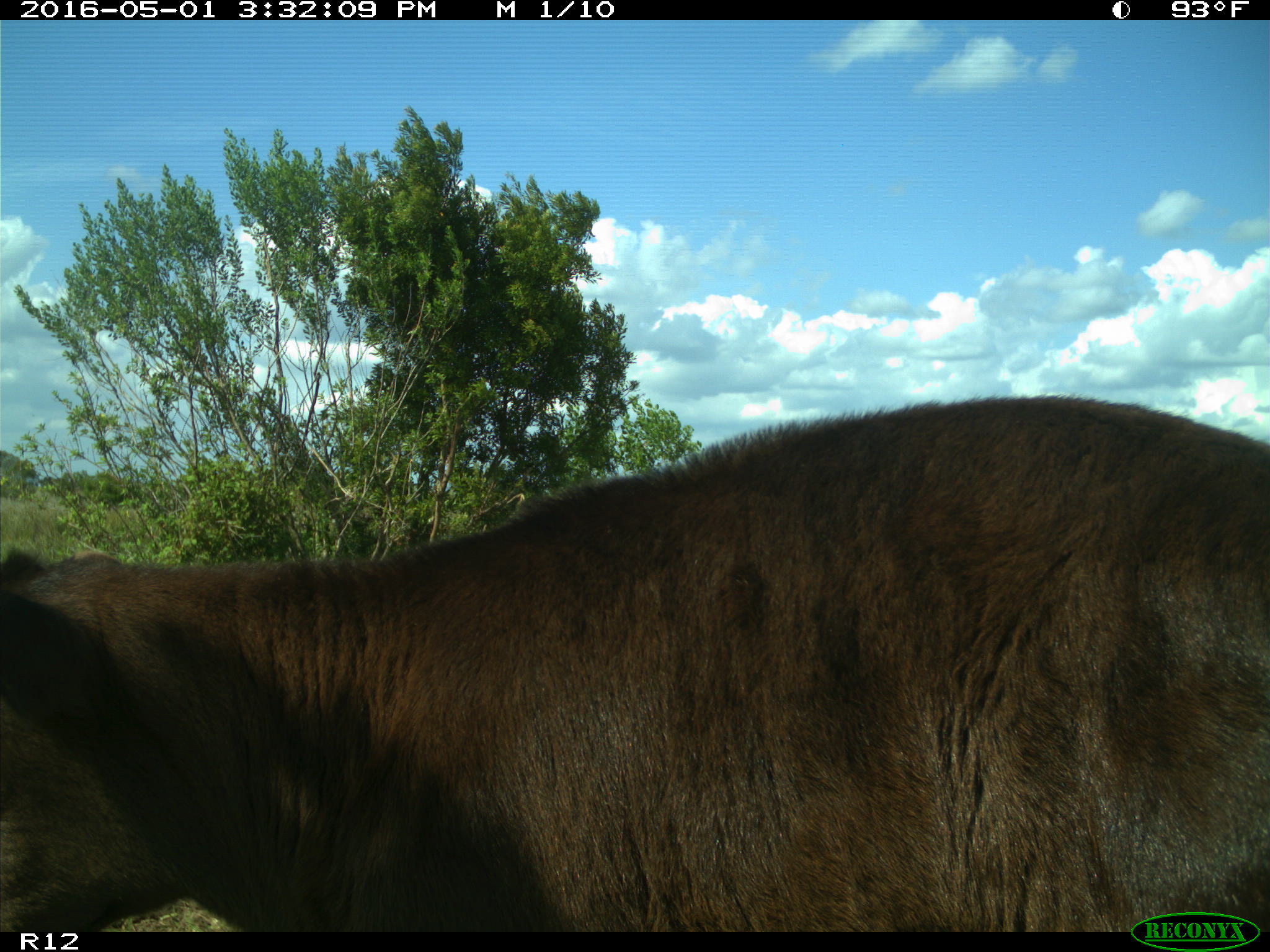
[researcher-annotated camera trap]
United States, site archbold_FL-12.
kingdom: Animalia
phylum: Chordata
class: Mammalia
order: Artiodactyla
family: Bovidae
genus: Bos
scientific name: Bos taurus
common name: domestic cow